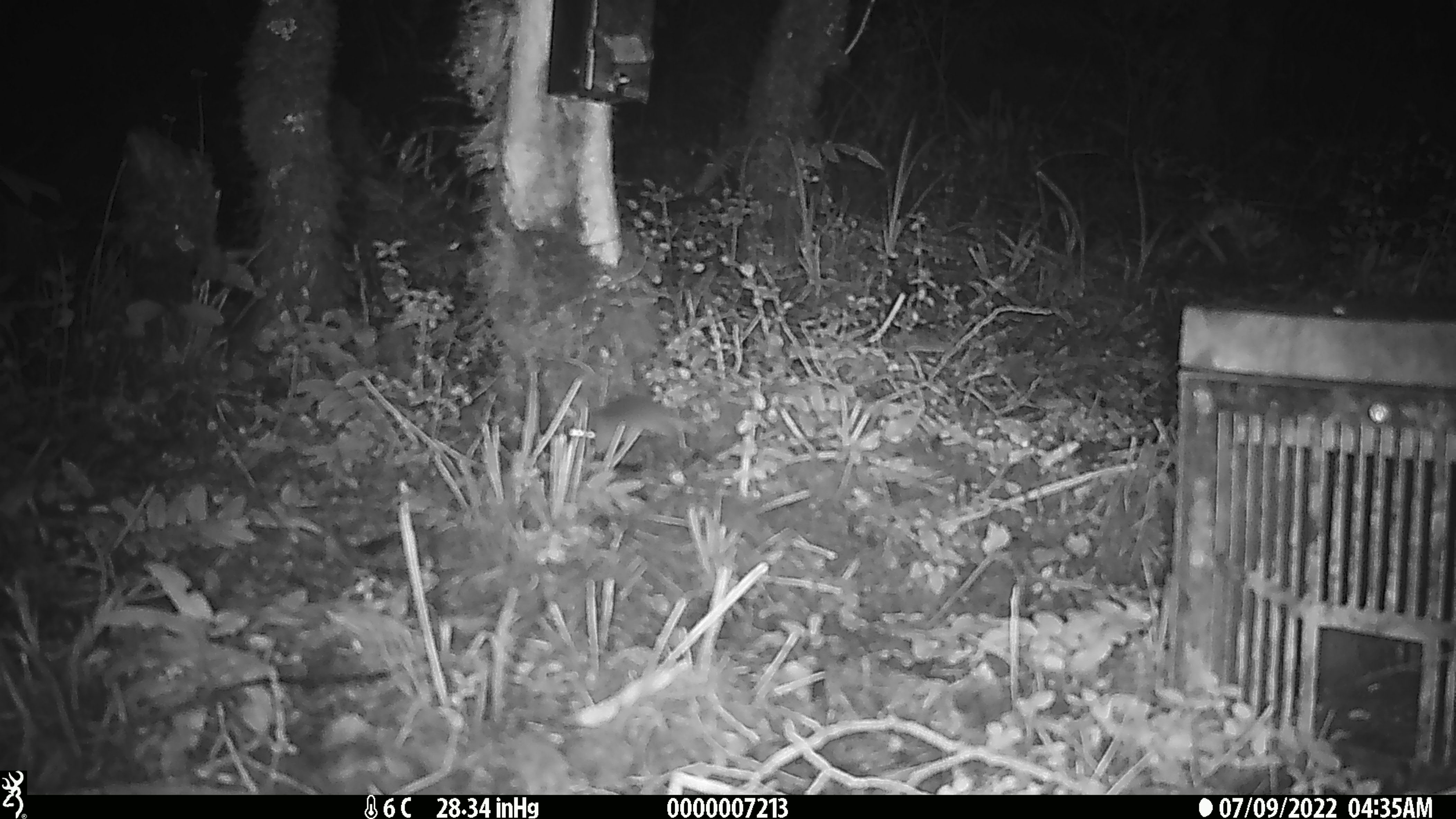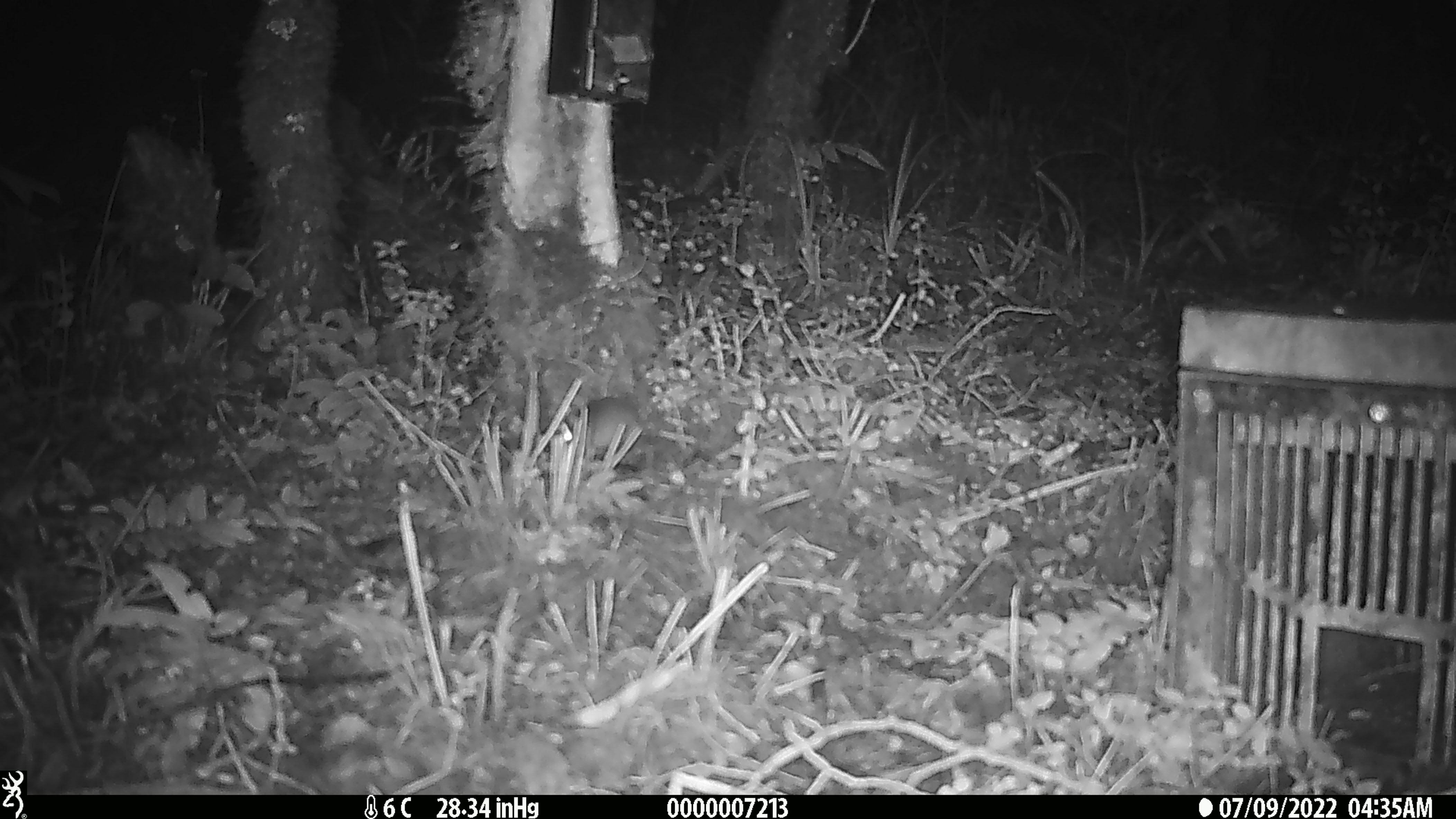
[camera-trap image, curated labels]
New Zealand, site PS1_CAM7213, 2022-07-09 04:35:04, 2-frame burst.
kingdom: Animalia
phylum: Chordata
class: Mammalia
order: Rodentia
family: Muridae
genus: Mus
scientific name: Mus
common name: mouse